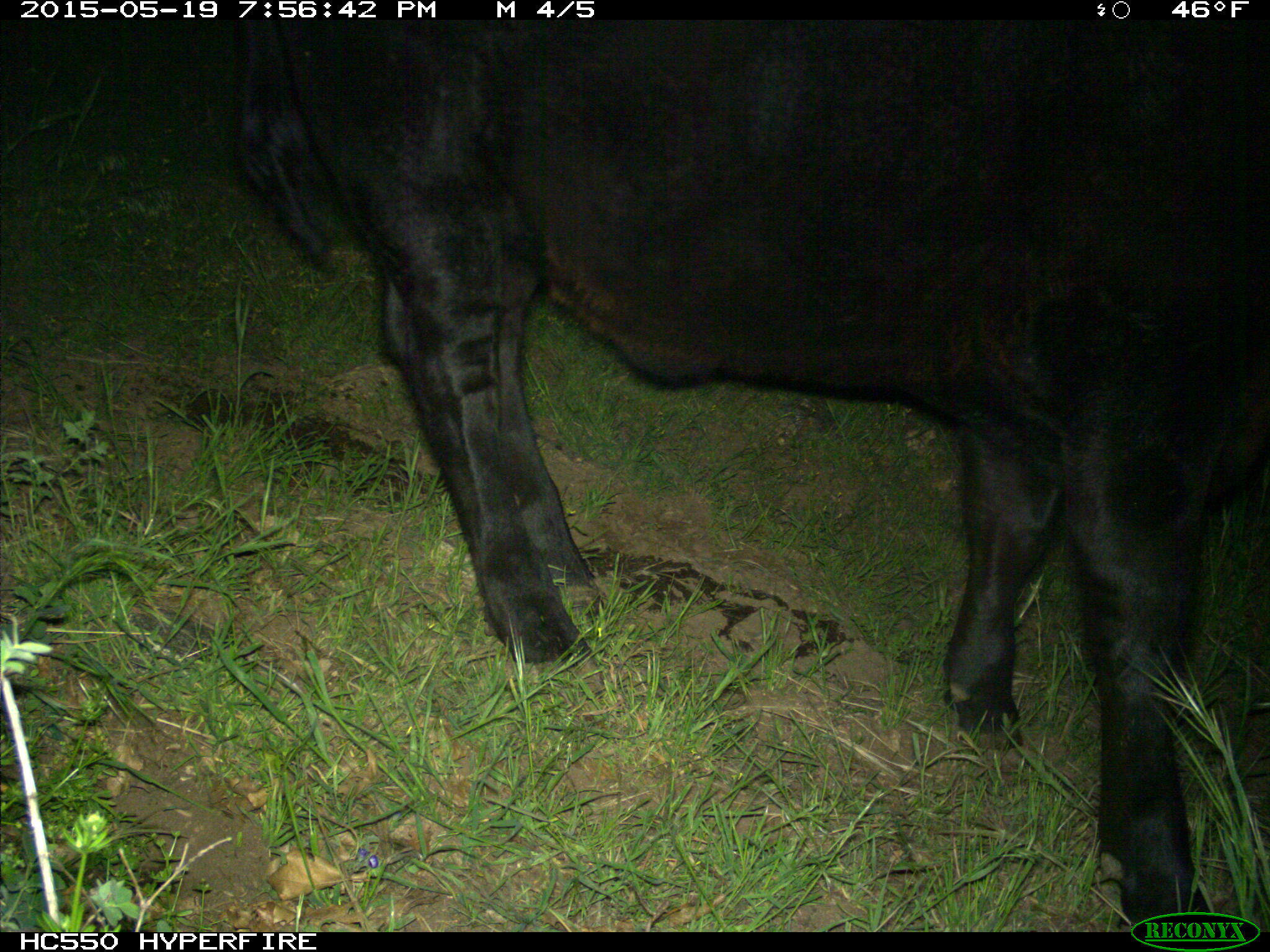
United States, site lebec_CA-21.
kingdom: Animalia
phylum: Chordata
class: Mammalia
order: Artiodactyla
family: Bovidae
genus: Bos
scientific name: Bos taurus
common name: domestic cow